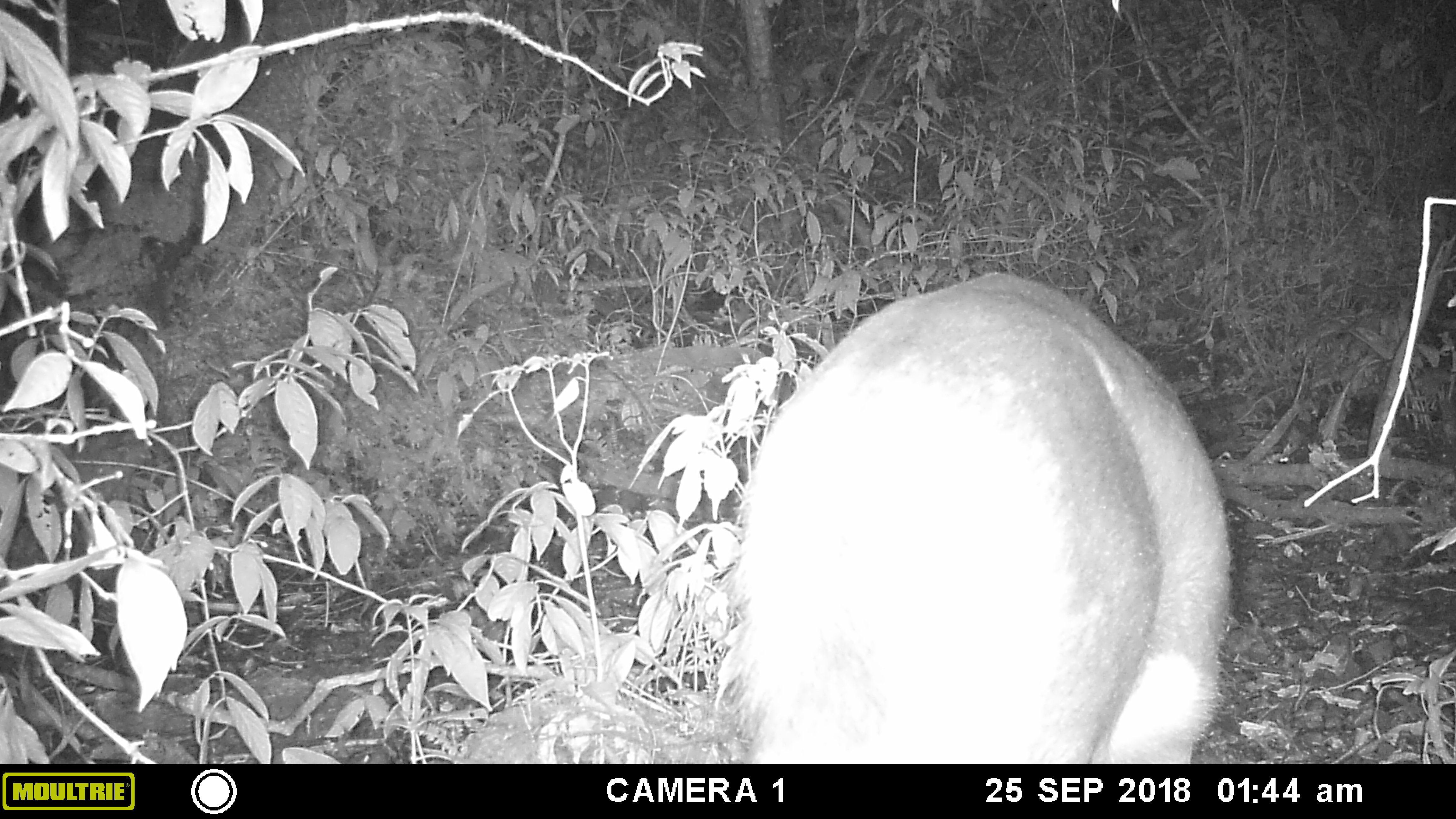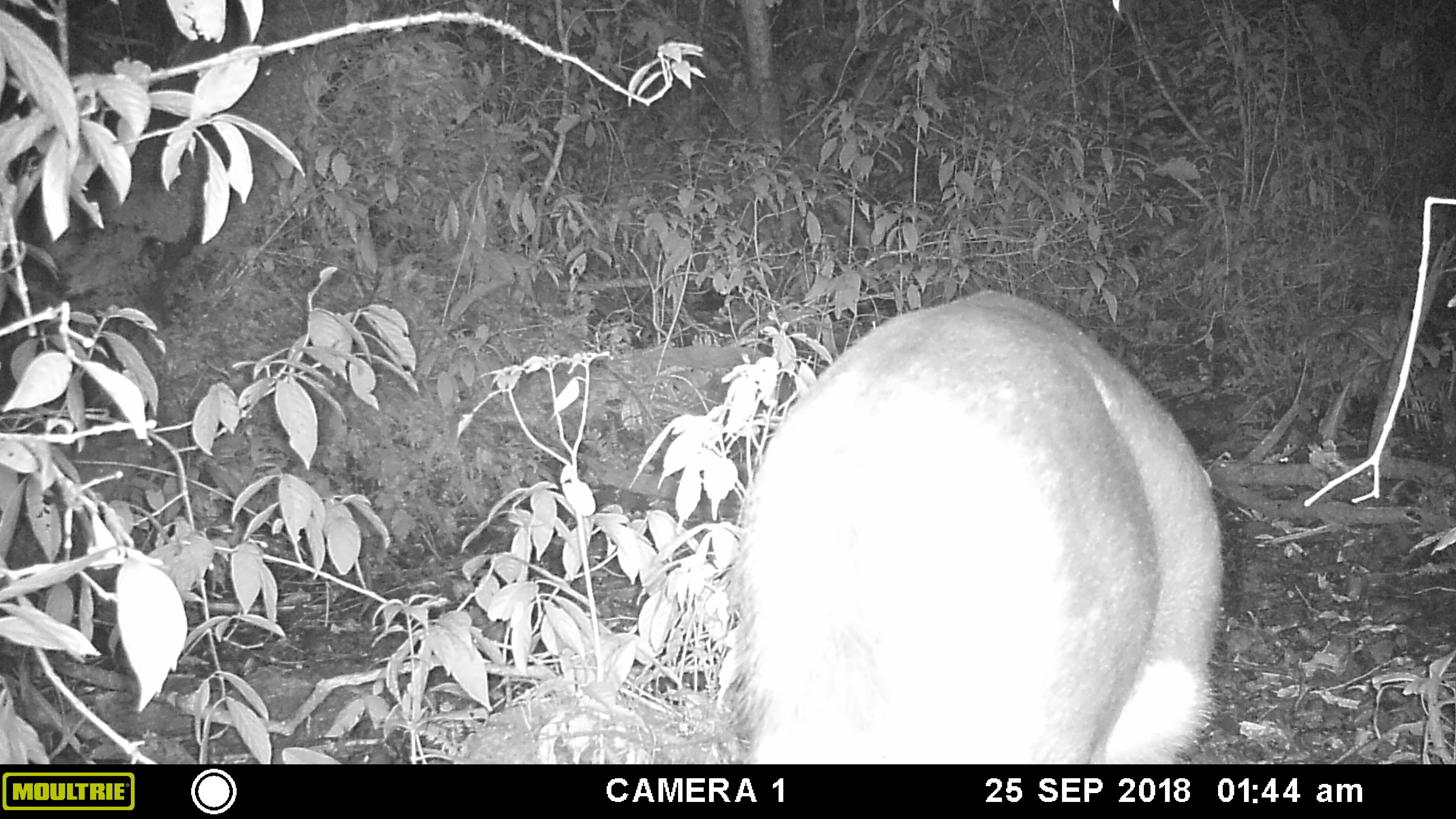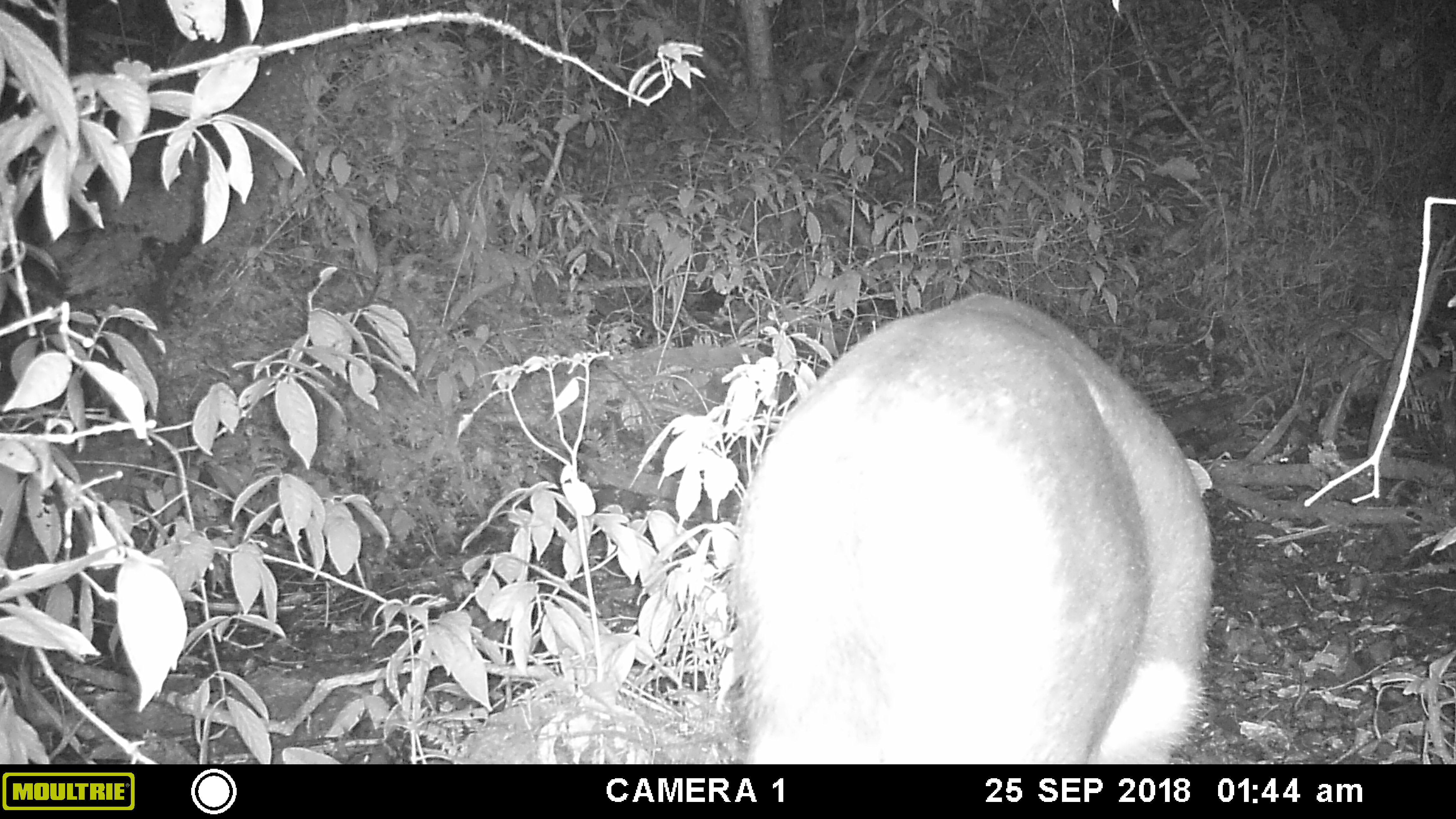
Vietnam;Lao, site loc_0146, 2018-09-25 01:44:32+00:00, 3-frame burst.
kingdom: Animalia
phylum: Chordata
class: Mammalia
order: Artiodactyla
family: Cervidae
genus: Rusa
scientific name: Rusa unicolor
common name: sambar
Sambar (Rusa unicolor). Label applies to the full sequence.